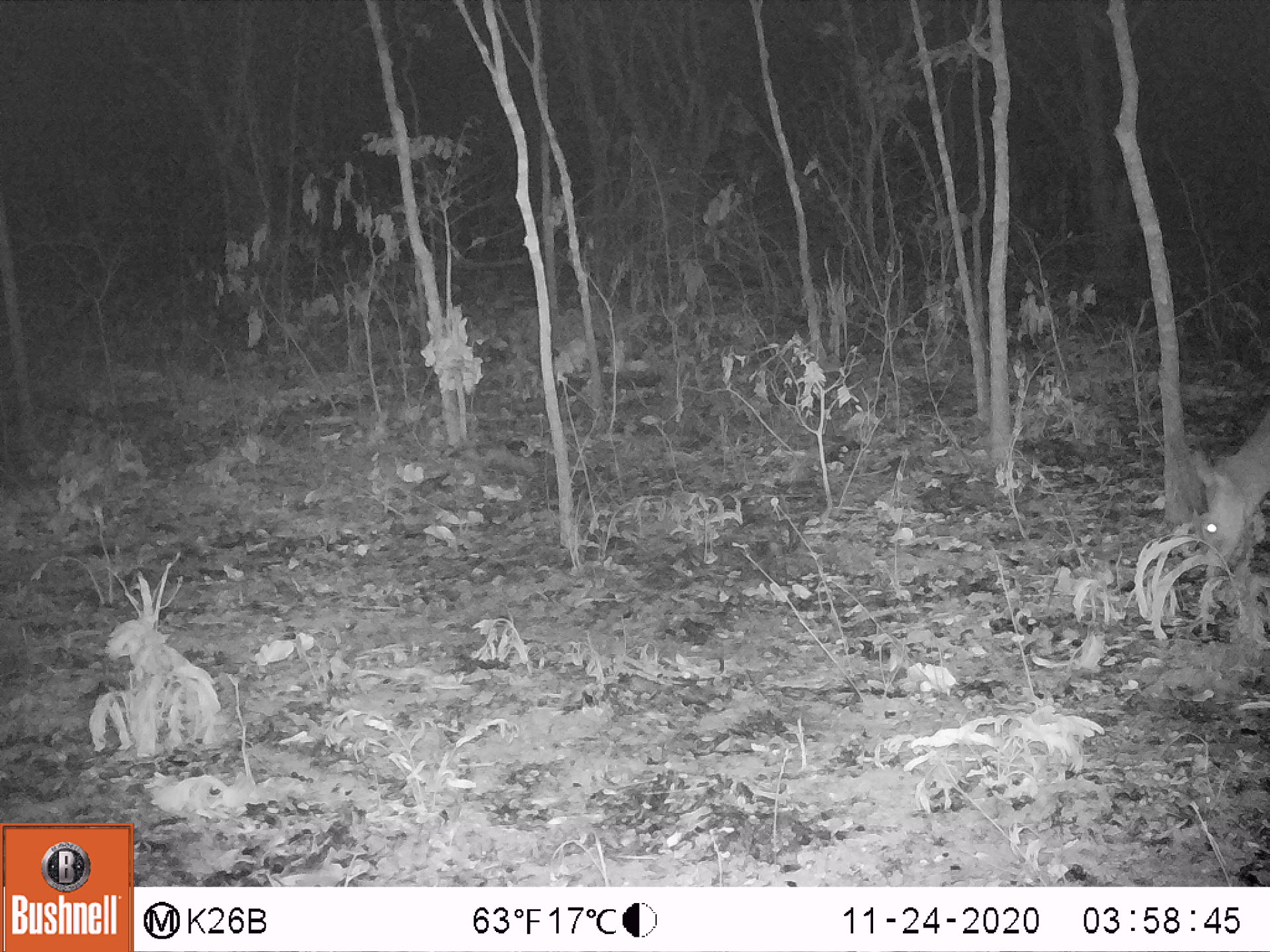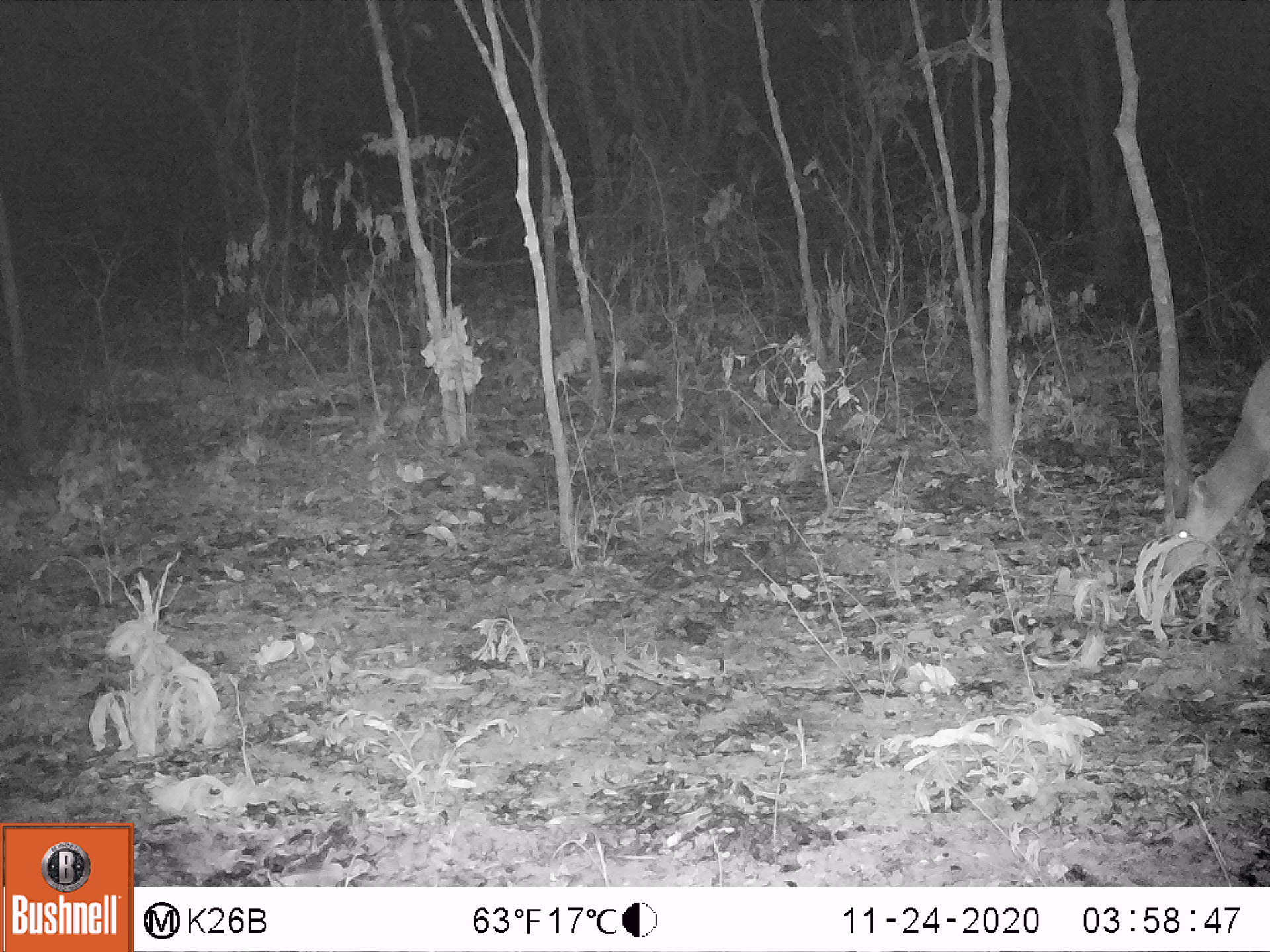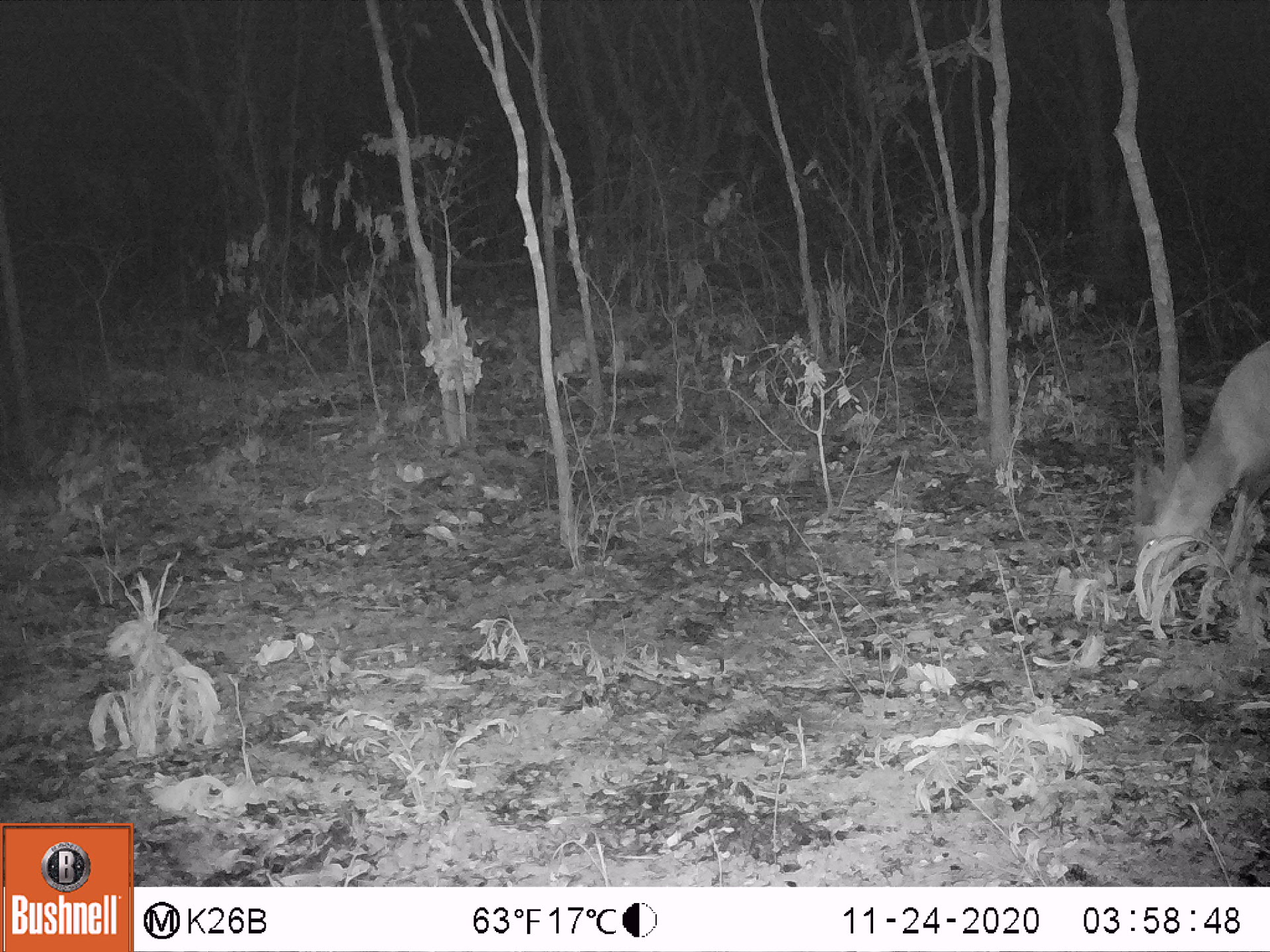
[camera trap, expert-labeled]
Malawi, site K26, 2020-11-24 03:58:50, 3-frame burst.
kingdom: Animalia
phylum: Chordata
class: Mammalia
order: Artiodactyla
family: Bovidae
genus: Tragelaphus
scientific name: Tragelaphus sylvaticus sylvaticus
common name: cape bushbuck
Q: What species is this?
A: Cape bushbuck (Tragelaphus sylvaticus sylvaticus).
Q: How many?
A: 1.